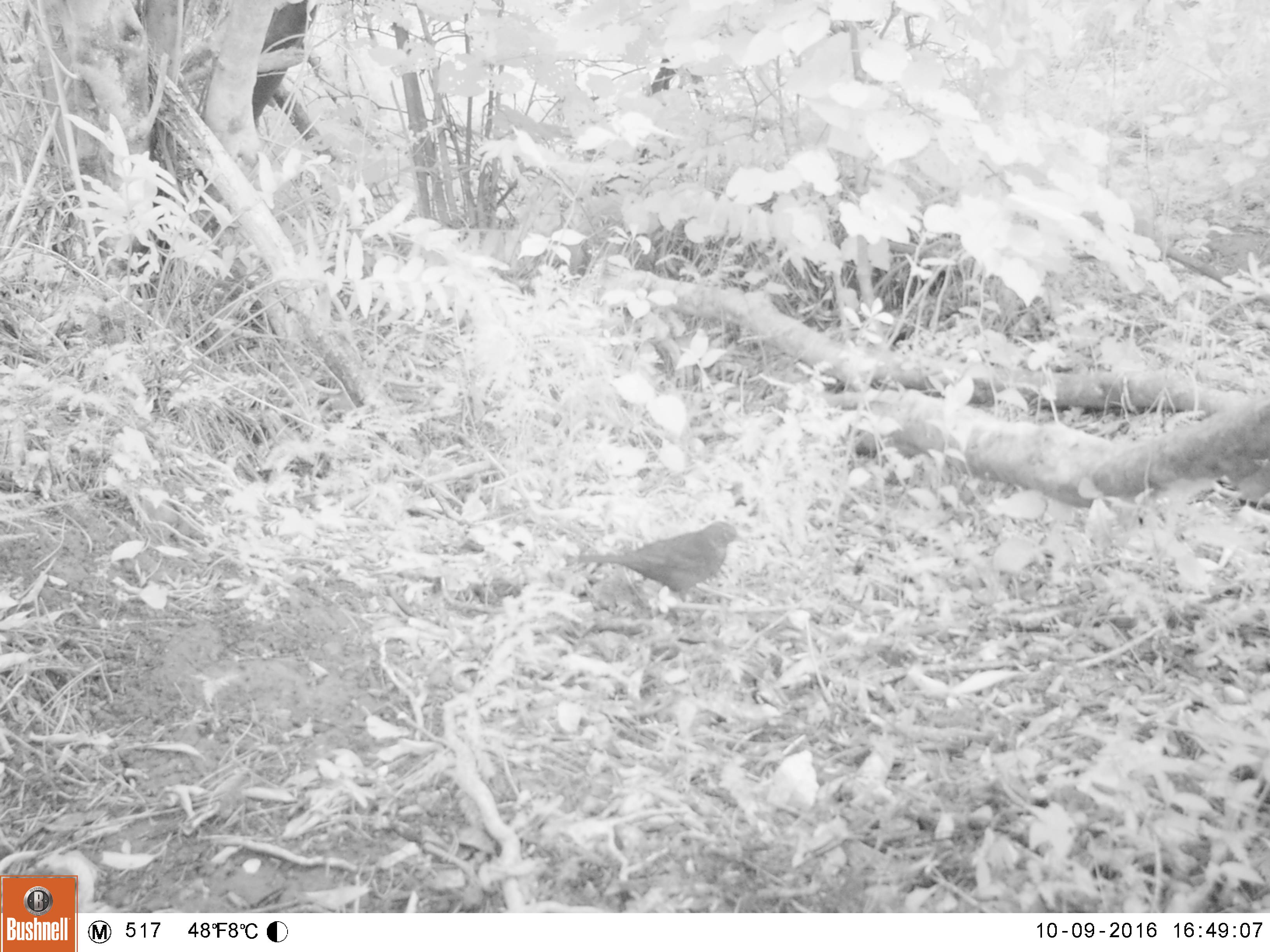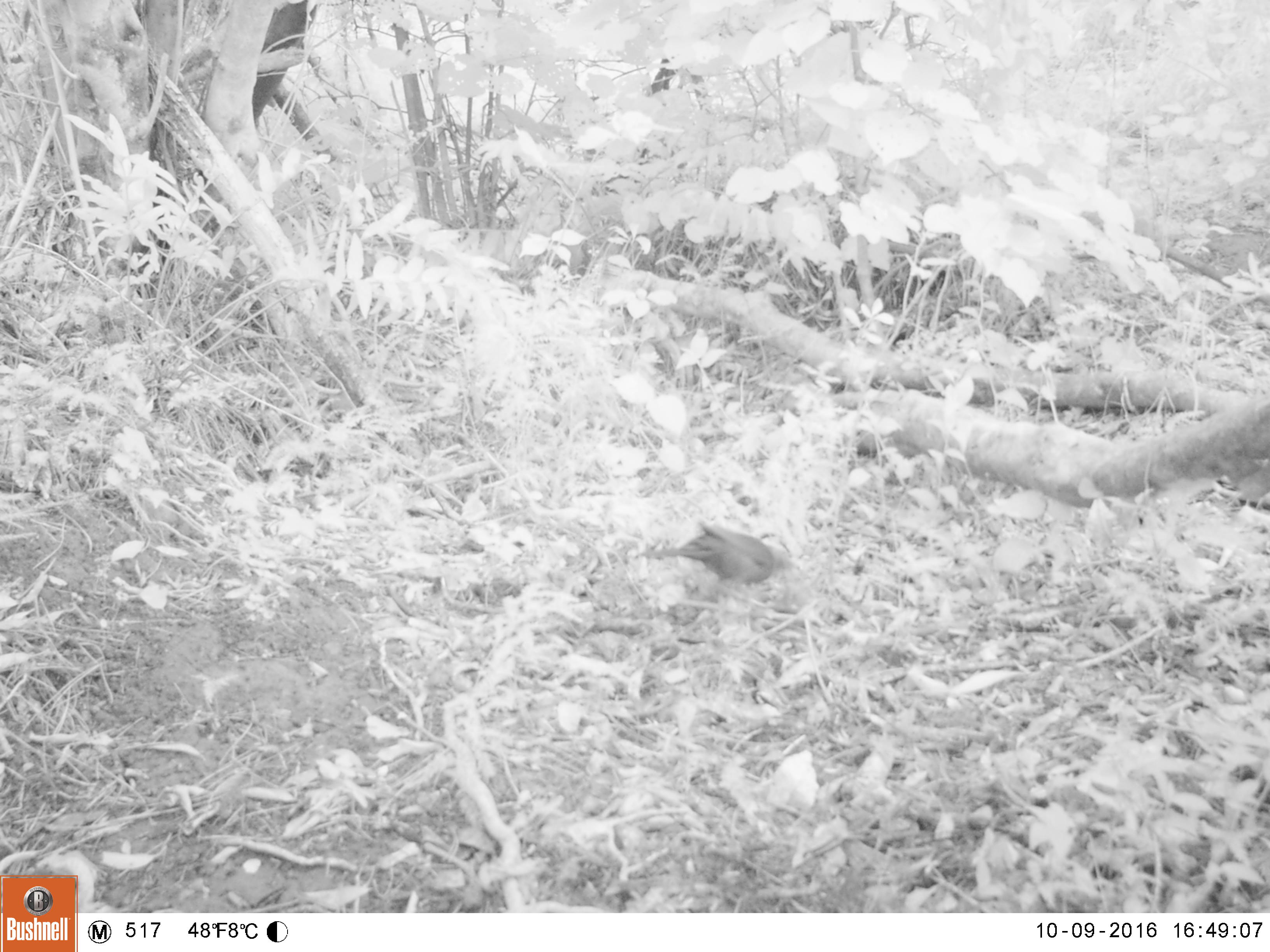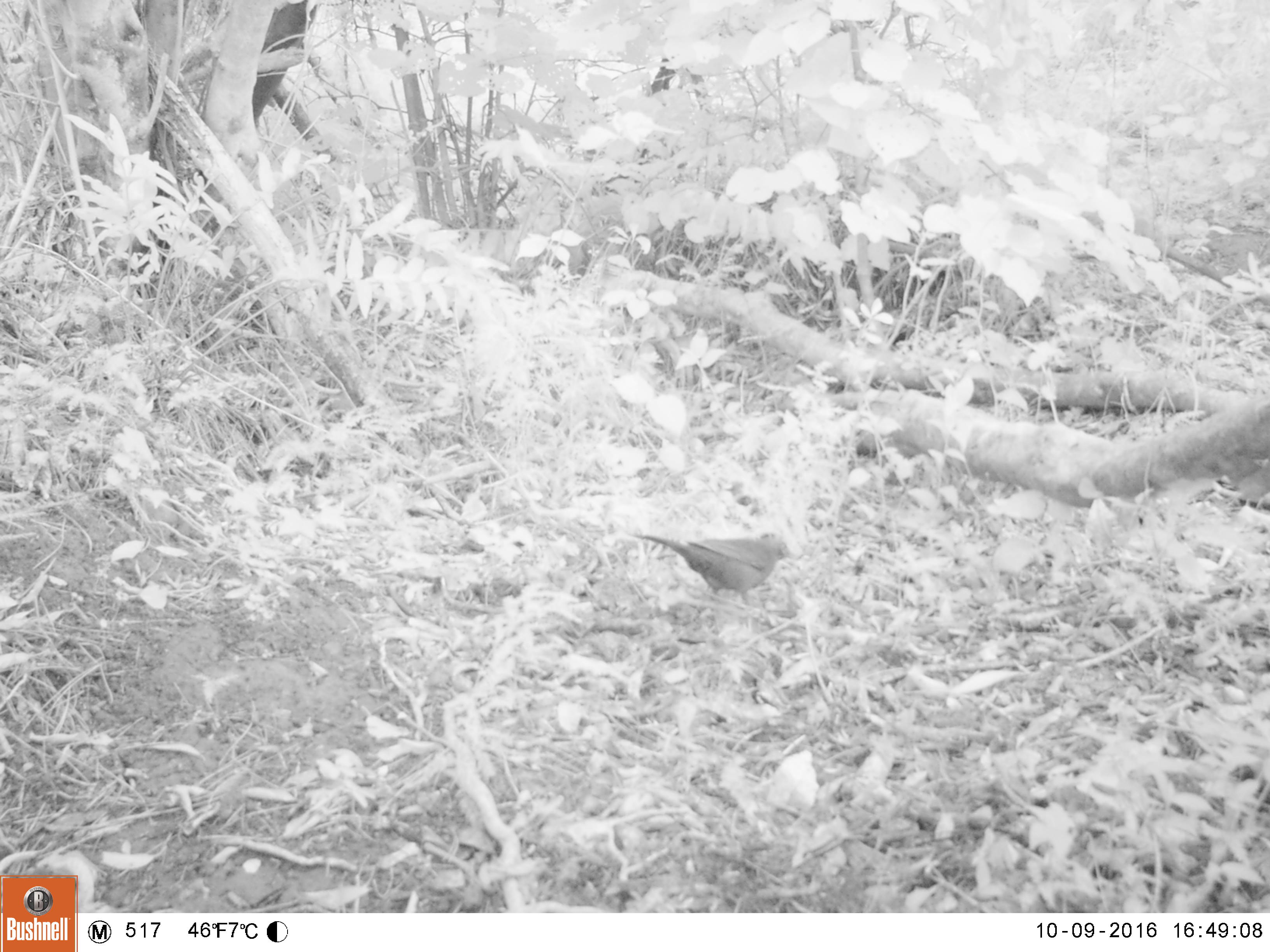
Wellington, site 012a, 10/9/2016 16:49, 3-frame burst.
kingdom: Animalia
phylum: Chordata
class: Aves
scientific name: Aves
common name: bird